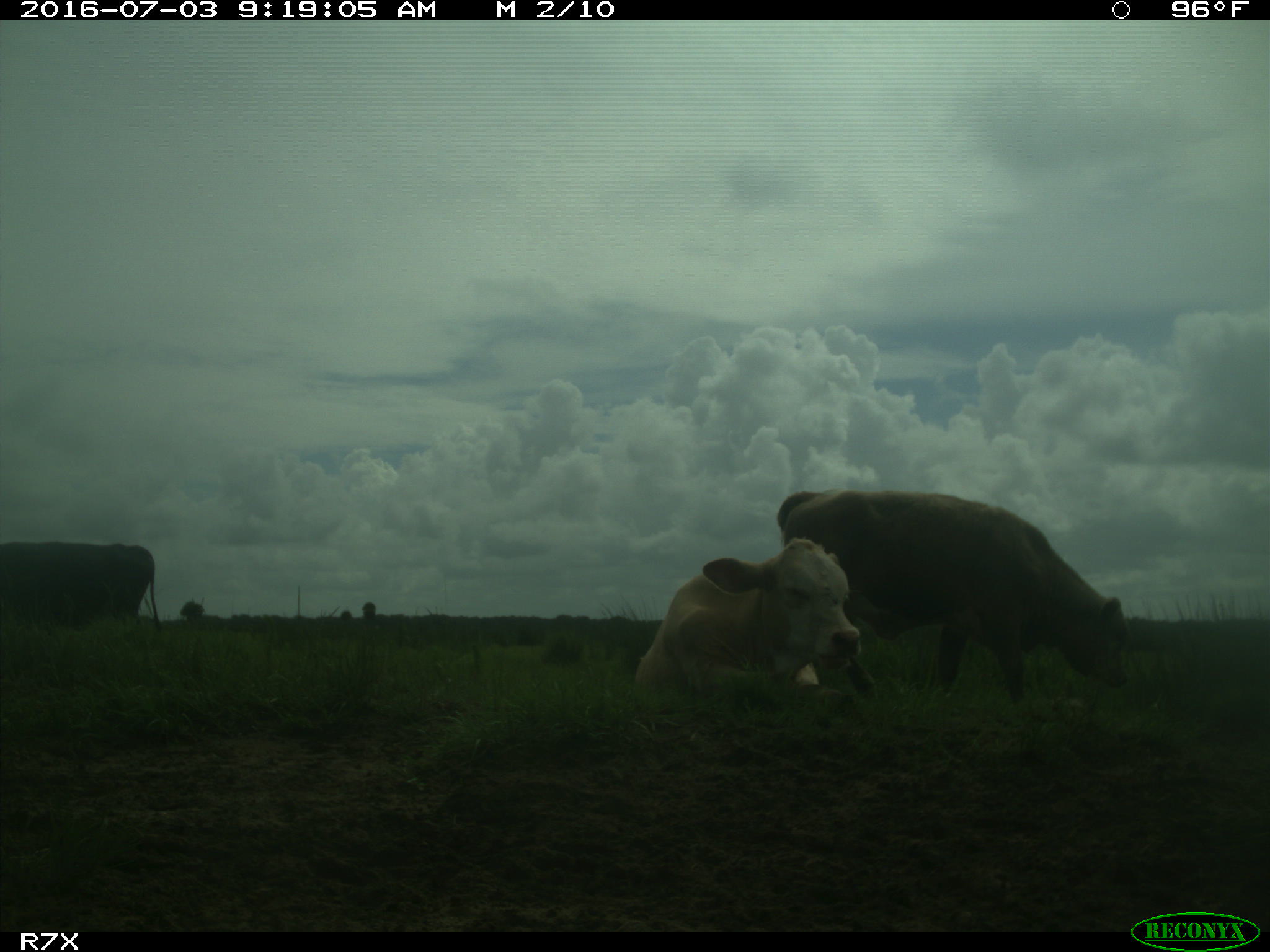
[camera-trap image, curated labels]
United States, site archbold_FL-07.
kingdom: Animalia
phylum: Chordata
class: Mammalia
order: Artiodactyla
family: Bovidae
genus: Bos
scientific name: Bos taurus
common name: domestic cow